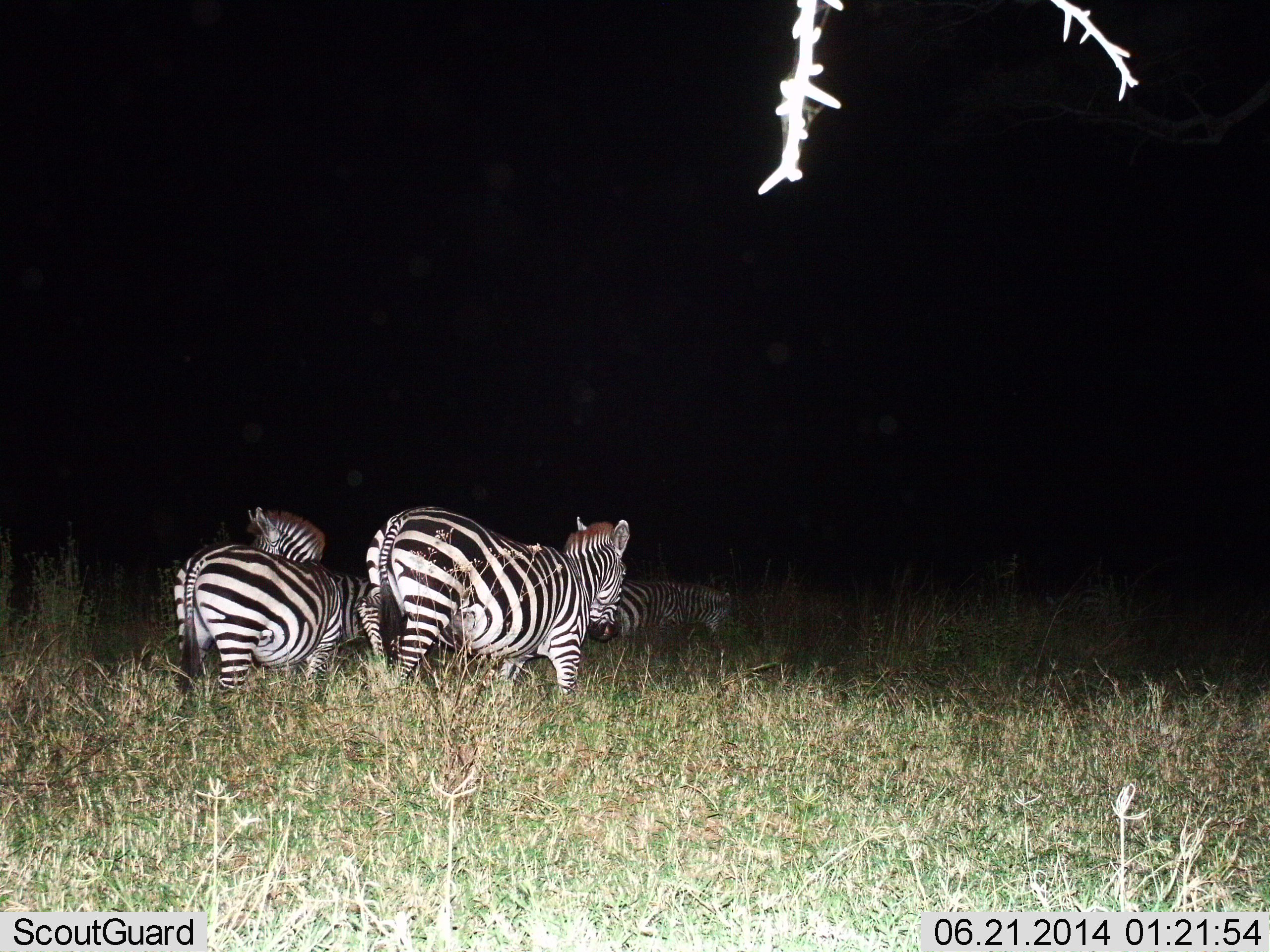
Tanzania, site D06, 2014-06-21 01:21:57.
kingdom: Animalia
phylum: Chordata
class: Mammalia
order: Perissodactyla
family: Equidae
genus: Equus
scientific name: Equus quagga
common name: plains zebra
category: zebra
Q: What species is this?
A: Zebra (plains zebra) (Equus quagga).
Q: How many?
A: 4.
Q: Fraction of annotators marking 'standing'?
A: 67%.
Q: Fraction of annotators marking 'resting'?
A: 3%.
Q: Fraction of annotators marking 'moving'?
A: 53%.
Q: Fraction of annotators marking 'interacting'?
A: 3%.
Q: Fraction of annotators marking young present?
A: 0%.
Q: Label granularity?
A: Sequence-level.